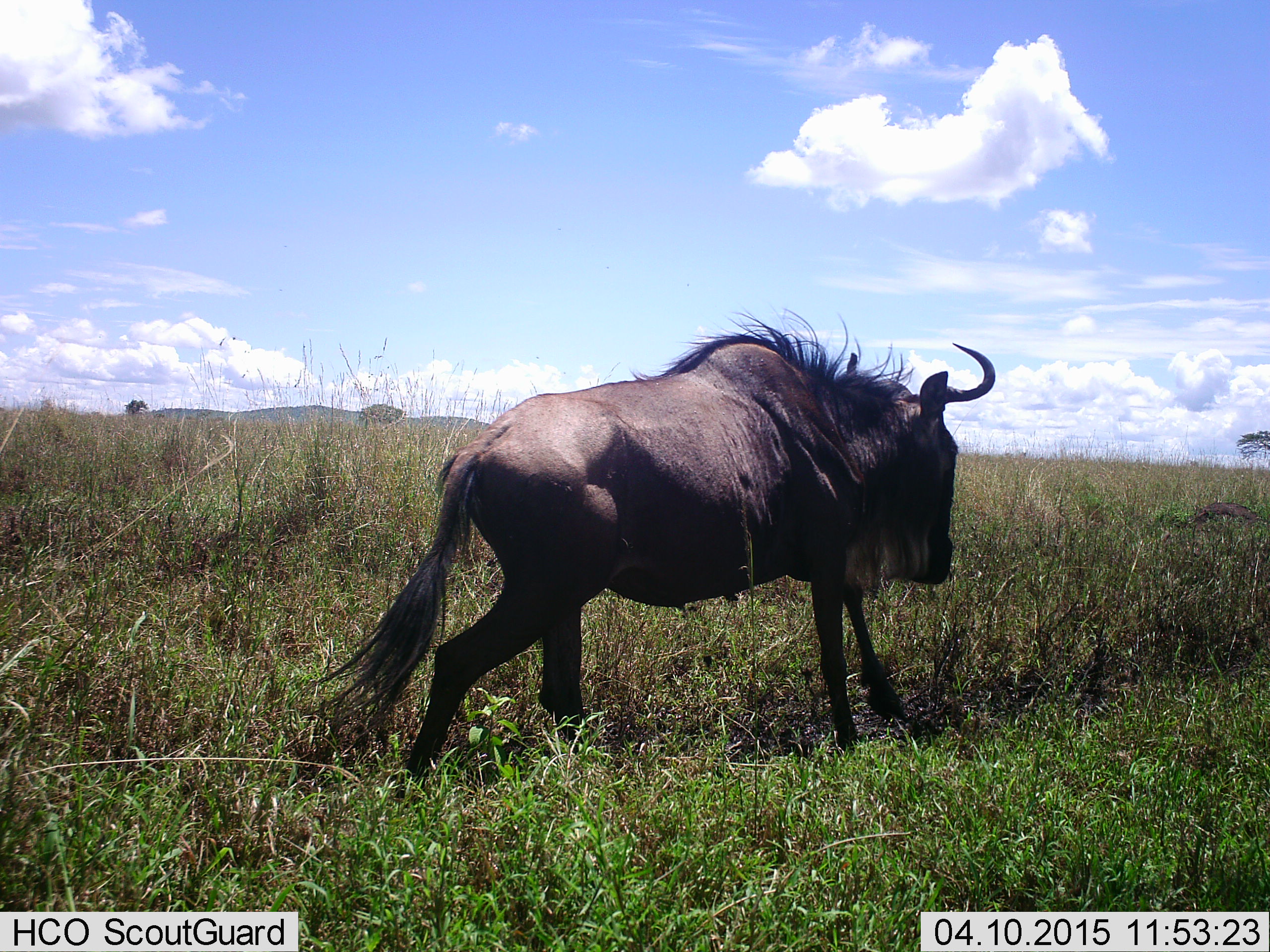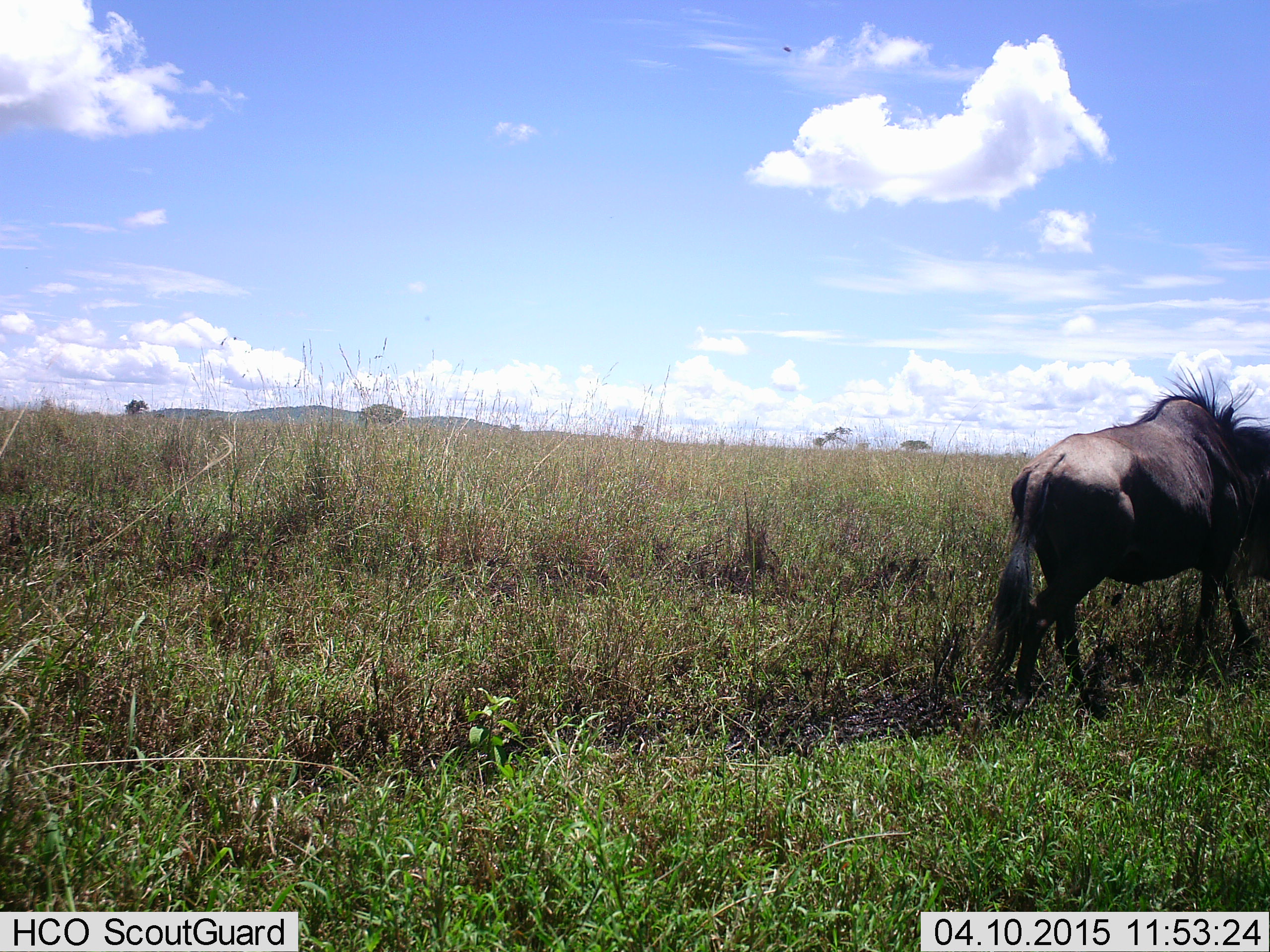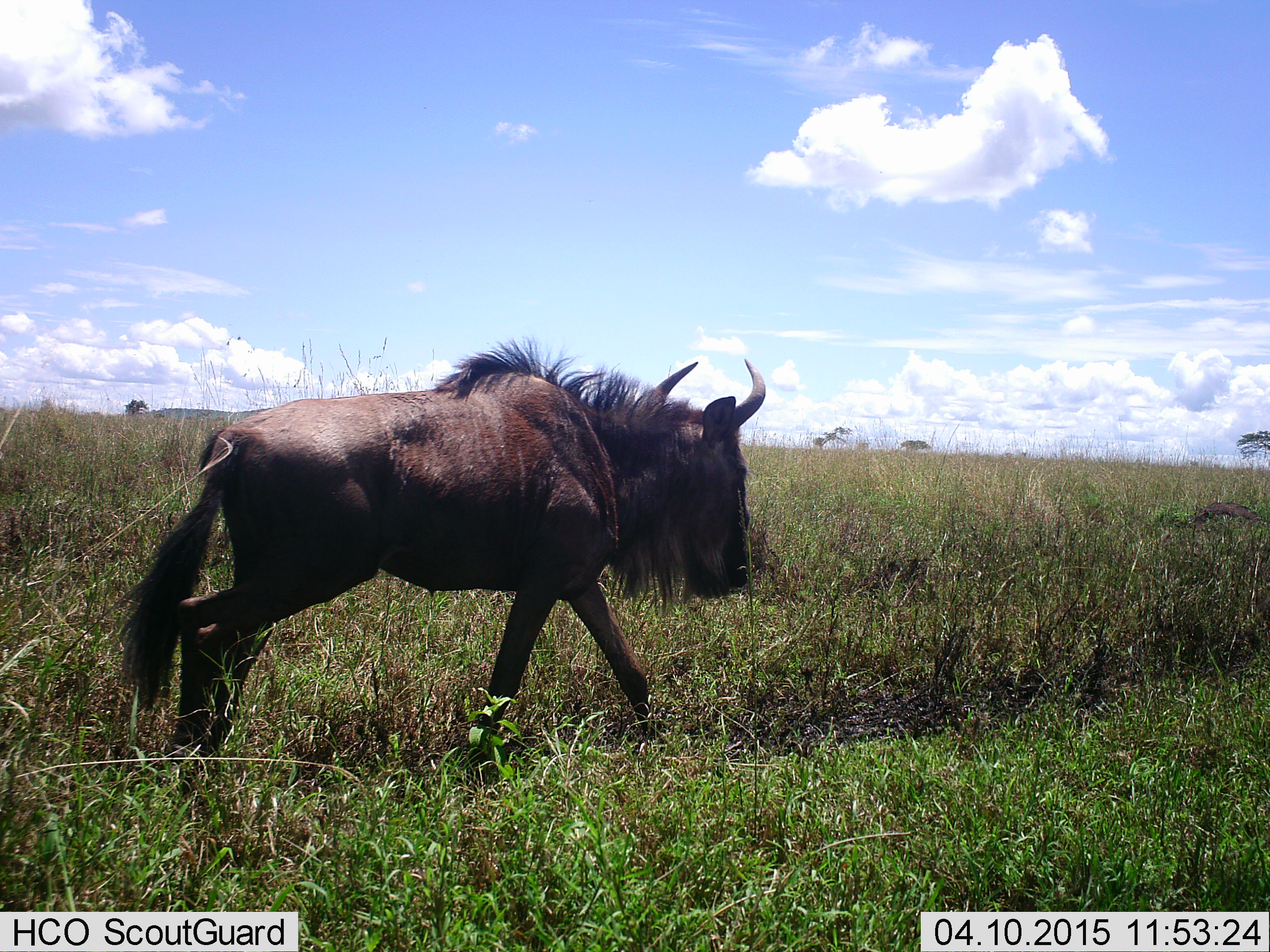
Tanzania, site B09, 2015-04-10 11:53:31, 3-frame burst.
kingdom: Animalia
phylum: Chordata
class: Mammalia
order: Artiodactyla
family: Bovidae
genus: Connochaetes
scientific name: Connochaetes taurinus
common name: blue wildebeest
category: wildebeest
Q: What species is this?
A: Wildebeest (blue wildebeest) (Connochaetes taurinus).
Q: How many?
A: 1.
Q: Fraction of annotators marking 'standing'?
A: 0%.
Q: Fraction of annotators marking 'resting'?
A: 0%.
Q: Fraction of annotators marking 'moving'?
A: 100%.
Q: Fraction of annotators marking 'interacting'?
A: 0%.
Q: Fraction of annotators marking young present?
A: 0%.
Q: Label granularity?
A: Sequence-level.